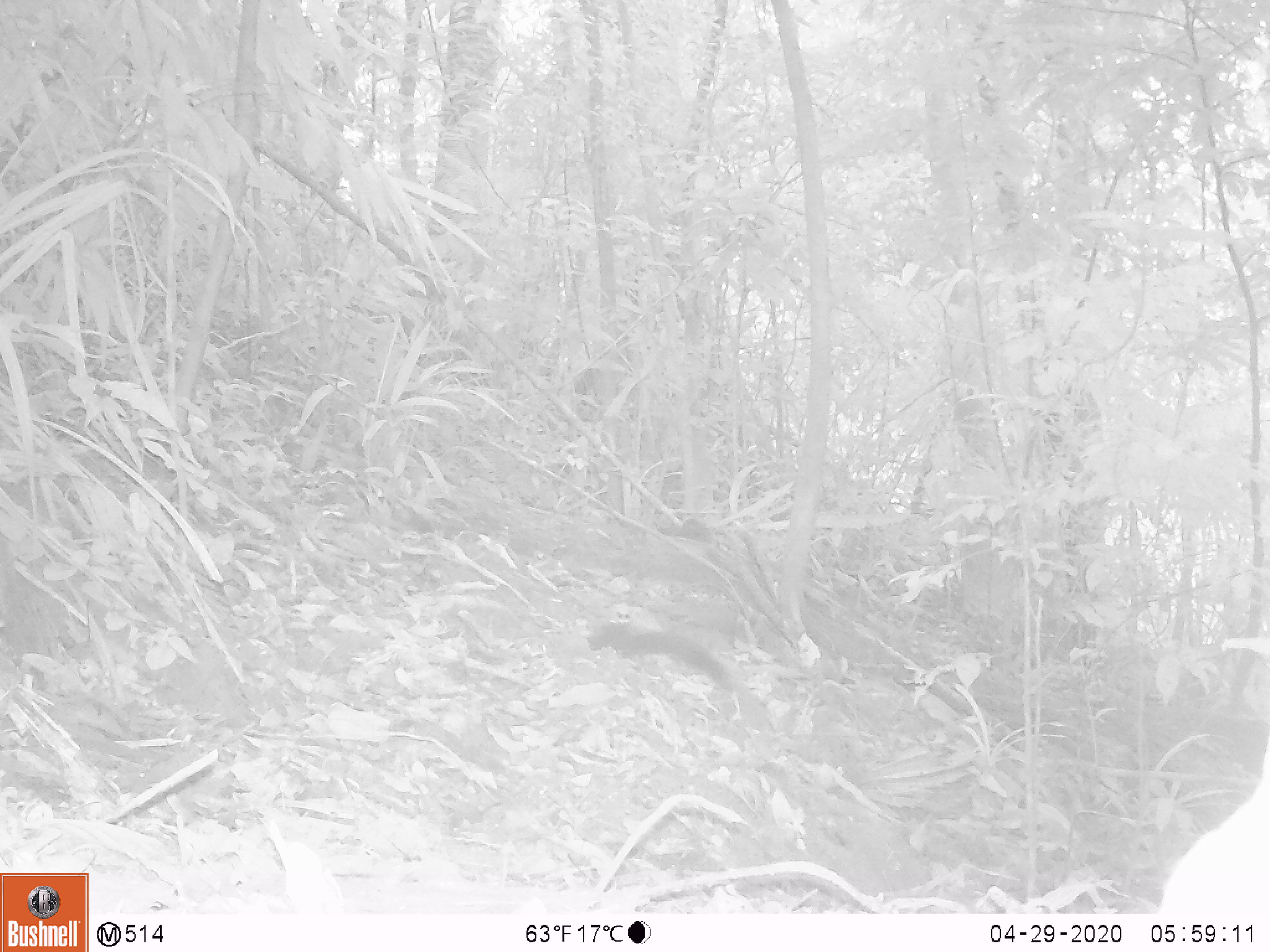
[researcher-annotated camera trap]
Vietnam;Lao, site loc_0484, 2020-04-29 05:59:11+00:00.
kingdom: Animalia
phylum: Chordata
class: Mammalia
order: Rodentia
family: Sciuridae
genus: Sciurus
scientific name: Sciurus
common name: squirrel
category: unidentified squirrel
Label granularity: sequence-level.